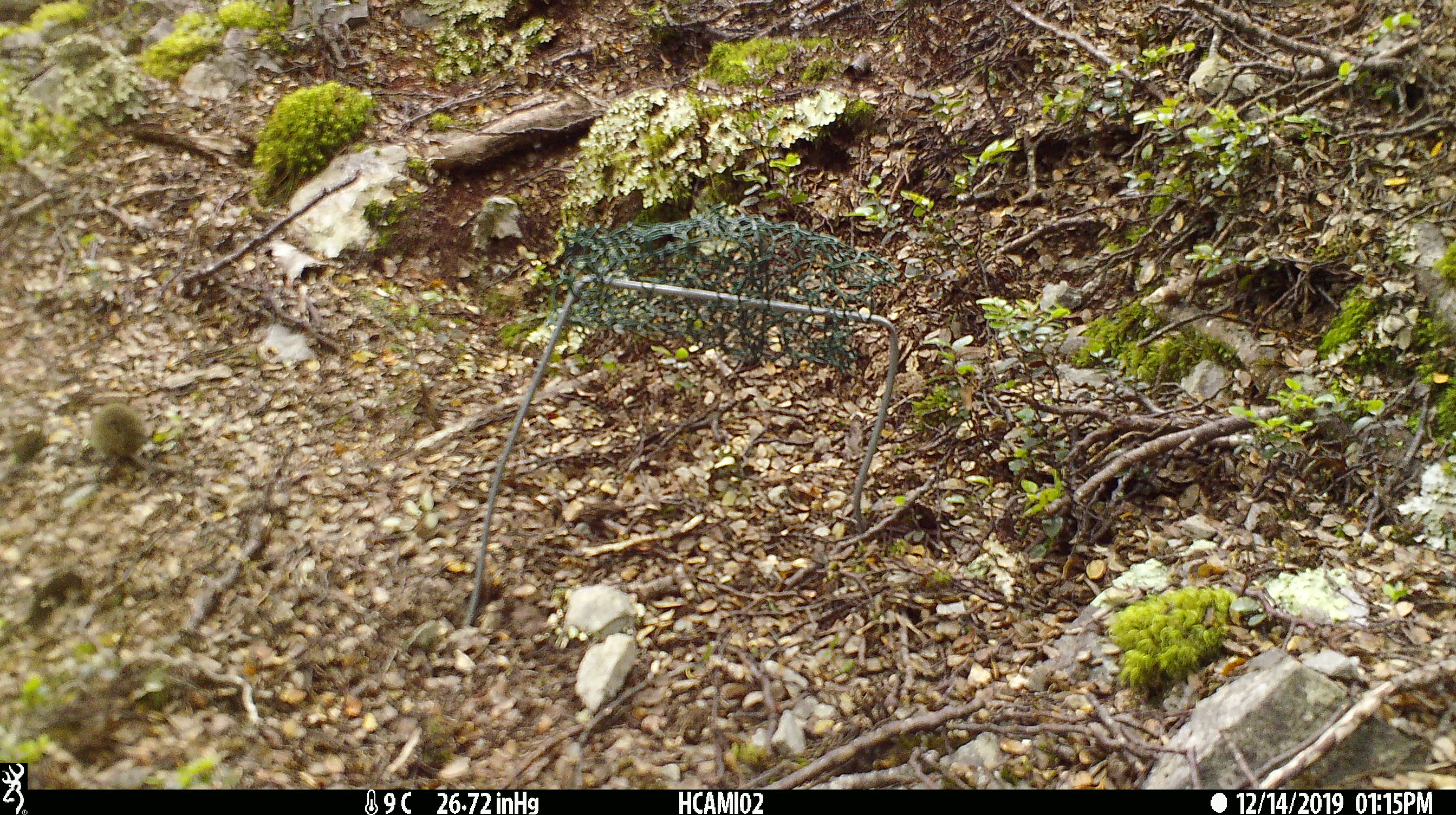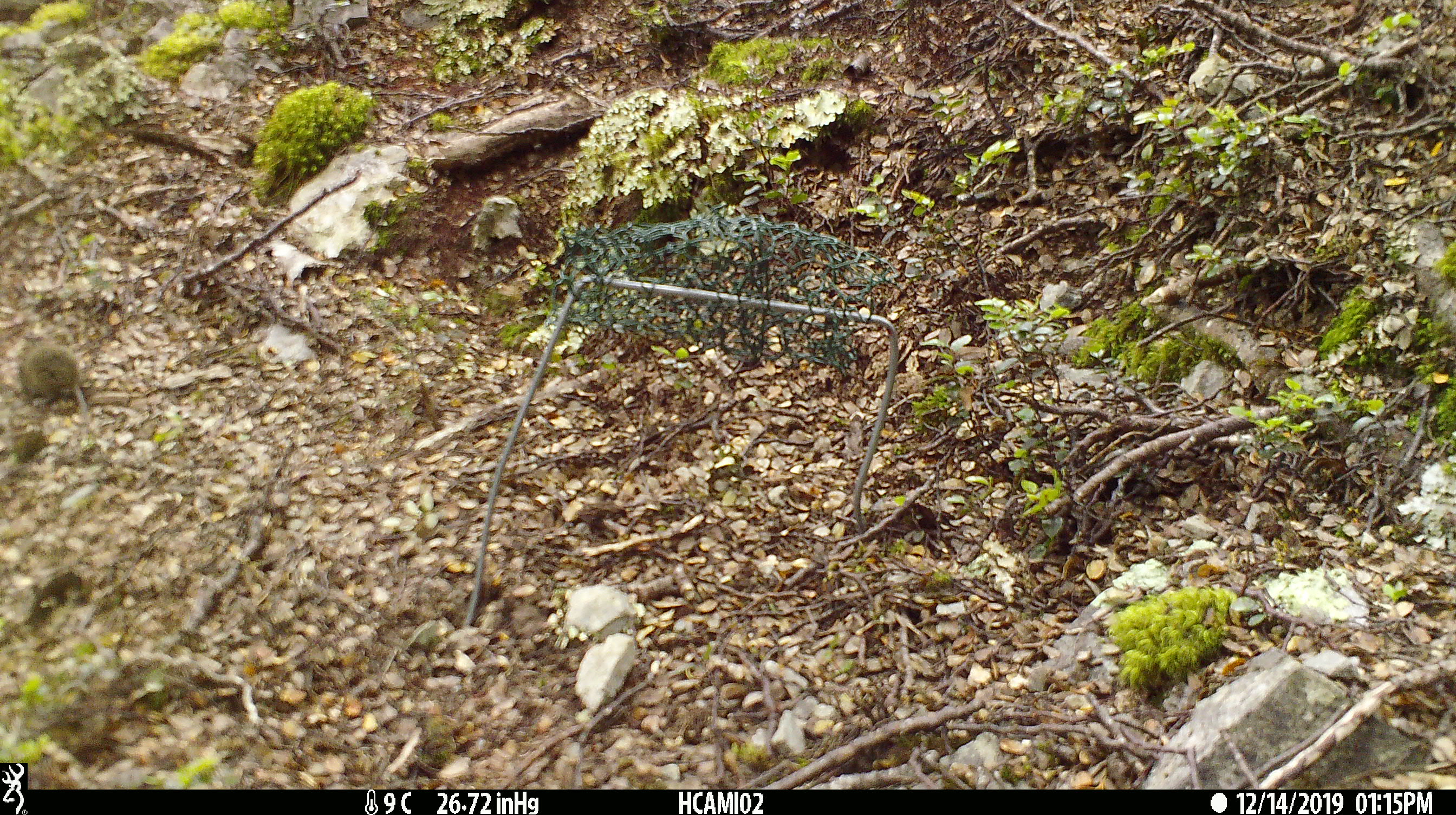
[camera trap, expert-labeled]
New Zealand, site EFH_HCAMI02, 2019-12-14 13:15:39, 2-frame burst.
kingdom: Animalia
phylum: Chordata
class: Mammalia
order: Rodentia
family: Muridae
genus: Mus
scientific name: Mus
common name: mouse